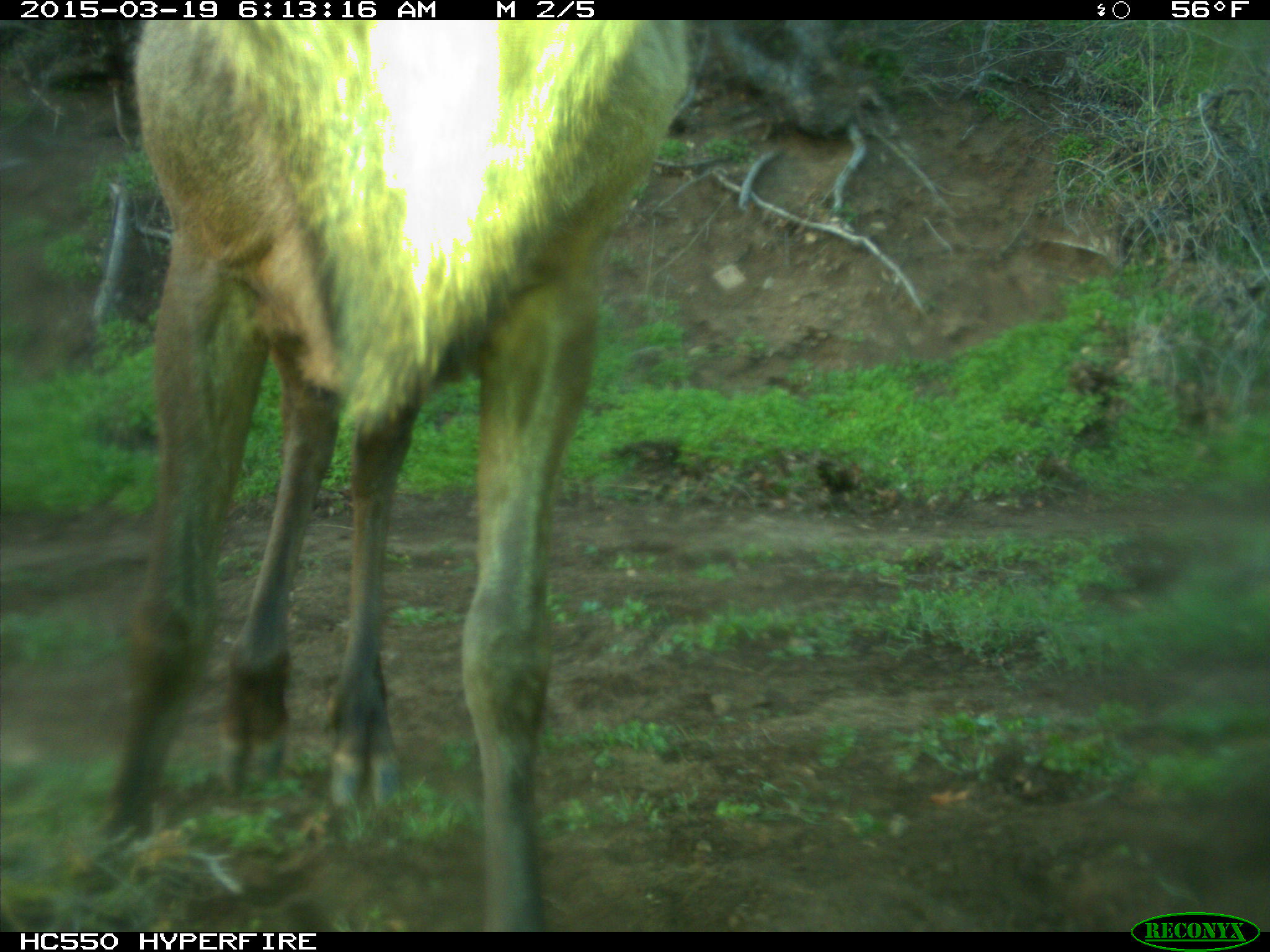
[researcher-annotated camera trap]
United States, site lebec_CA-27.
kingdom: Animalia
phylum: Chordata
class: Mammalia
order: Artiodactyla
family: Cervidae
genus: Cervus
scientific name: Cervus canadensis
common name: elk